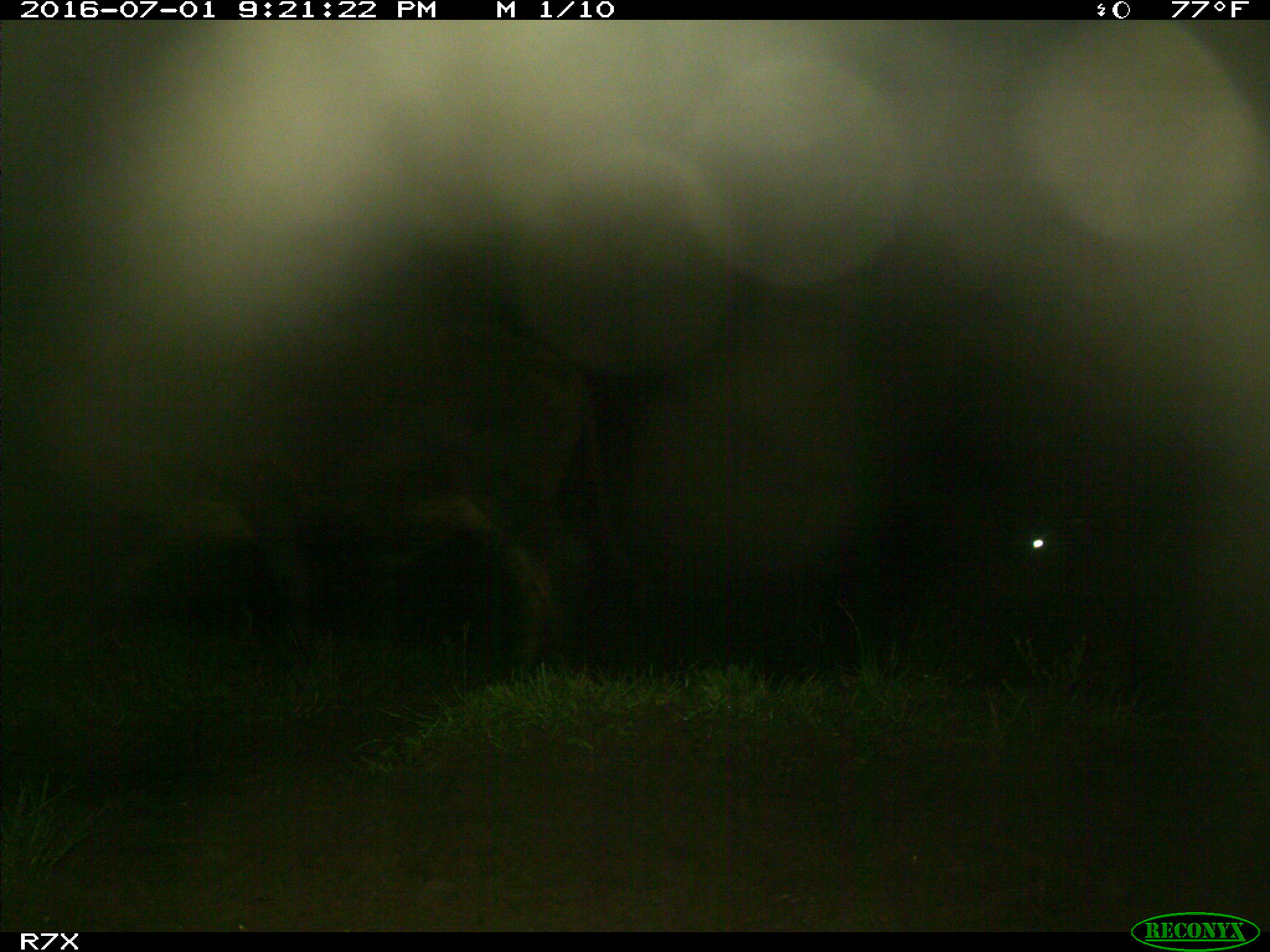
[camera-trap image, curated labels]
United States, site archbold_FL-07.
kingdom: Animalia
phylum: Chordata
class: Mammalia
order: Artiodactyla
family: Bovidae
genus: Bos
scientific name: Bos taurus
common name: domestic cow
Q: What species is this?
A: Bos taurus (domestic cow).